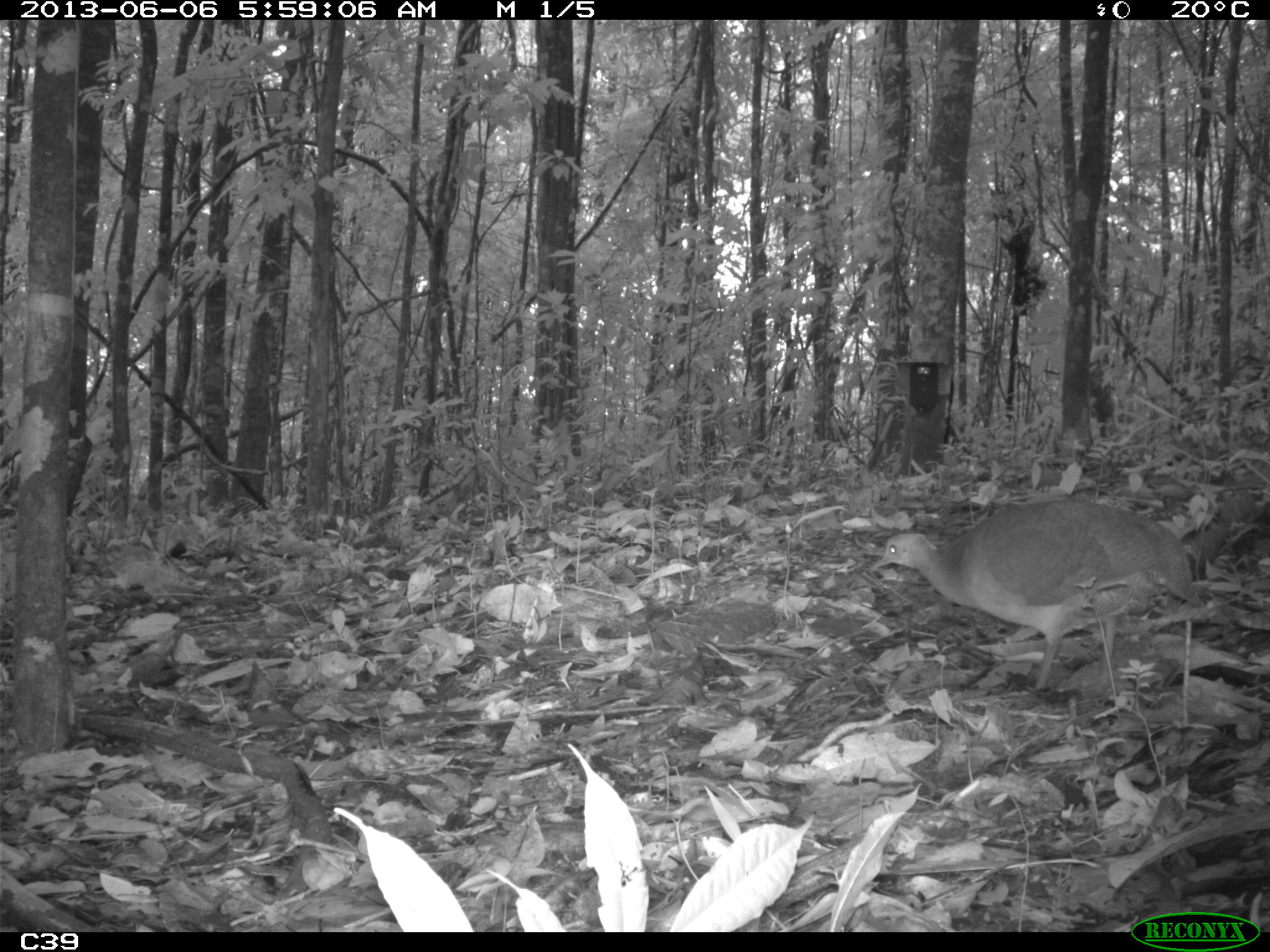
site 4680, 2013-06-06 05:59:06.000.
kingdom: Animalia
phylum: Chordata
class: Aves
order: Tinamiformes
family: Tinamidae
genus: Tinamus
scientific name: Tinamus major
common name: great tinamou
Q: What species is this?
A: Tinamus major (great tinamou).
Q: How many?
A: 1.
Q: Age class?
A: Adult.